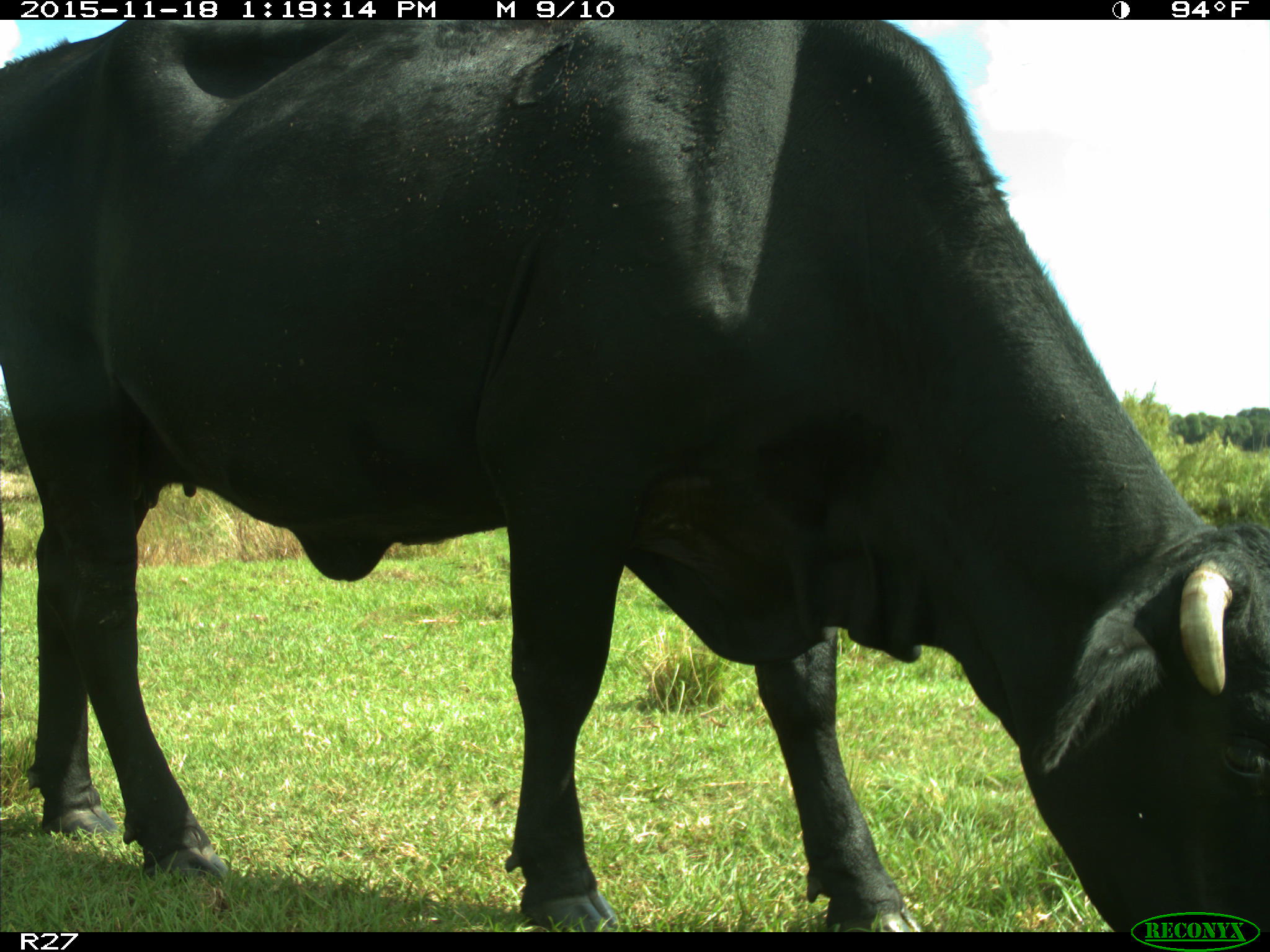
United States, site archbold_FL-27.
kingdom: Animalia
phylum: Chordata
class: Mammalia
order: Artiodactyla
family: Bovidae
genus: Bos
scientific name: Bos taurus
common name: domestic cow